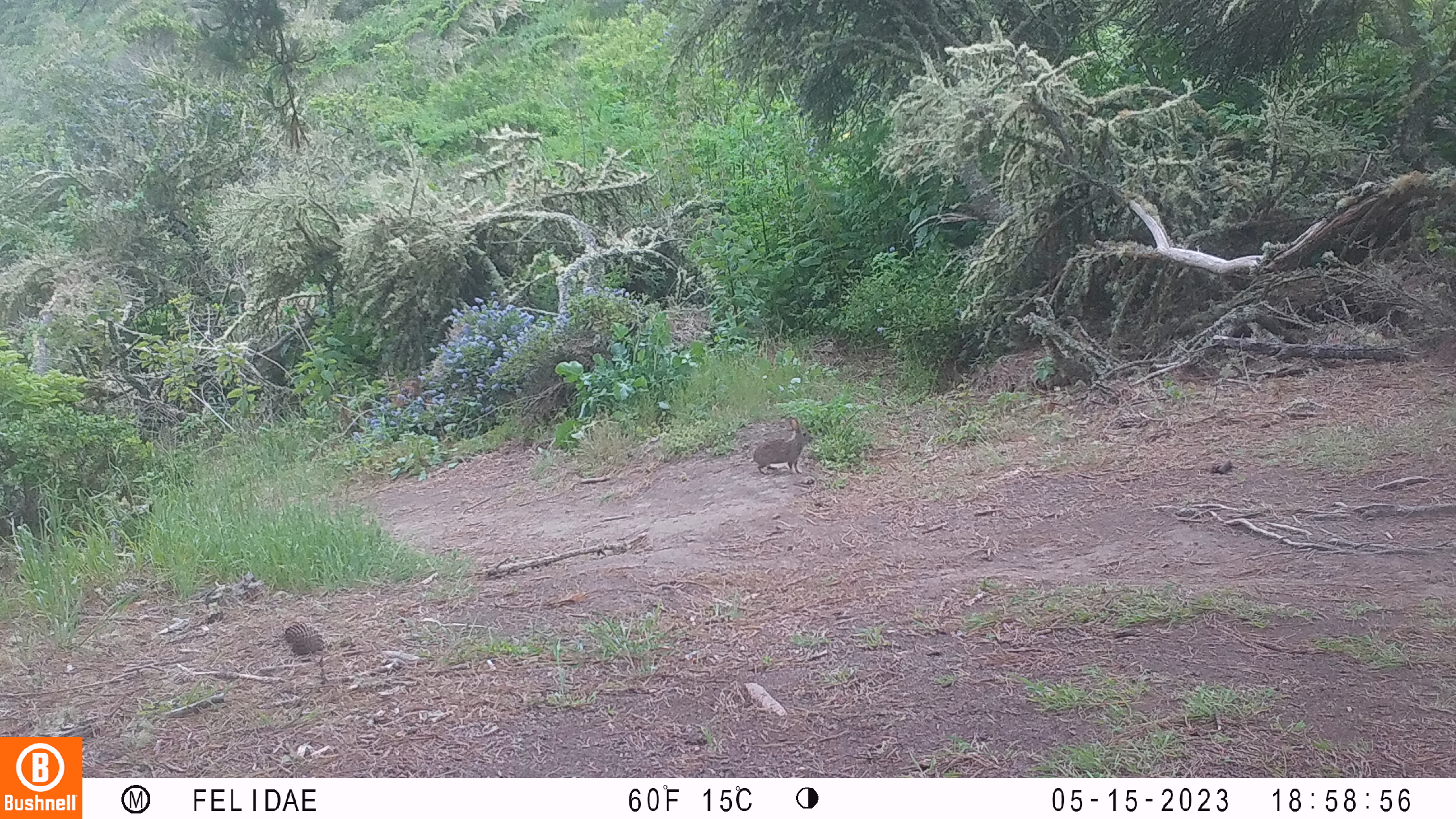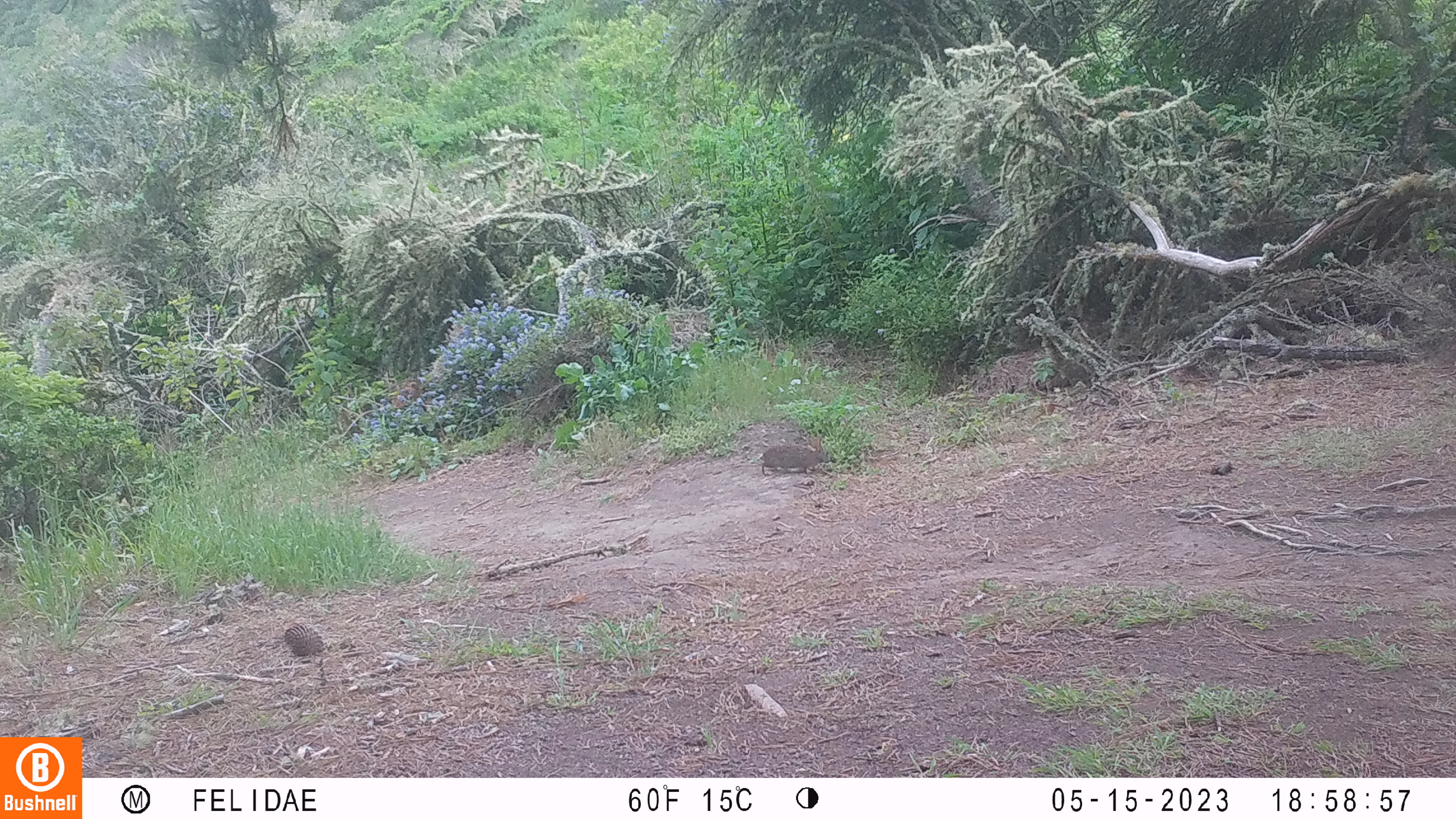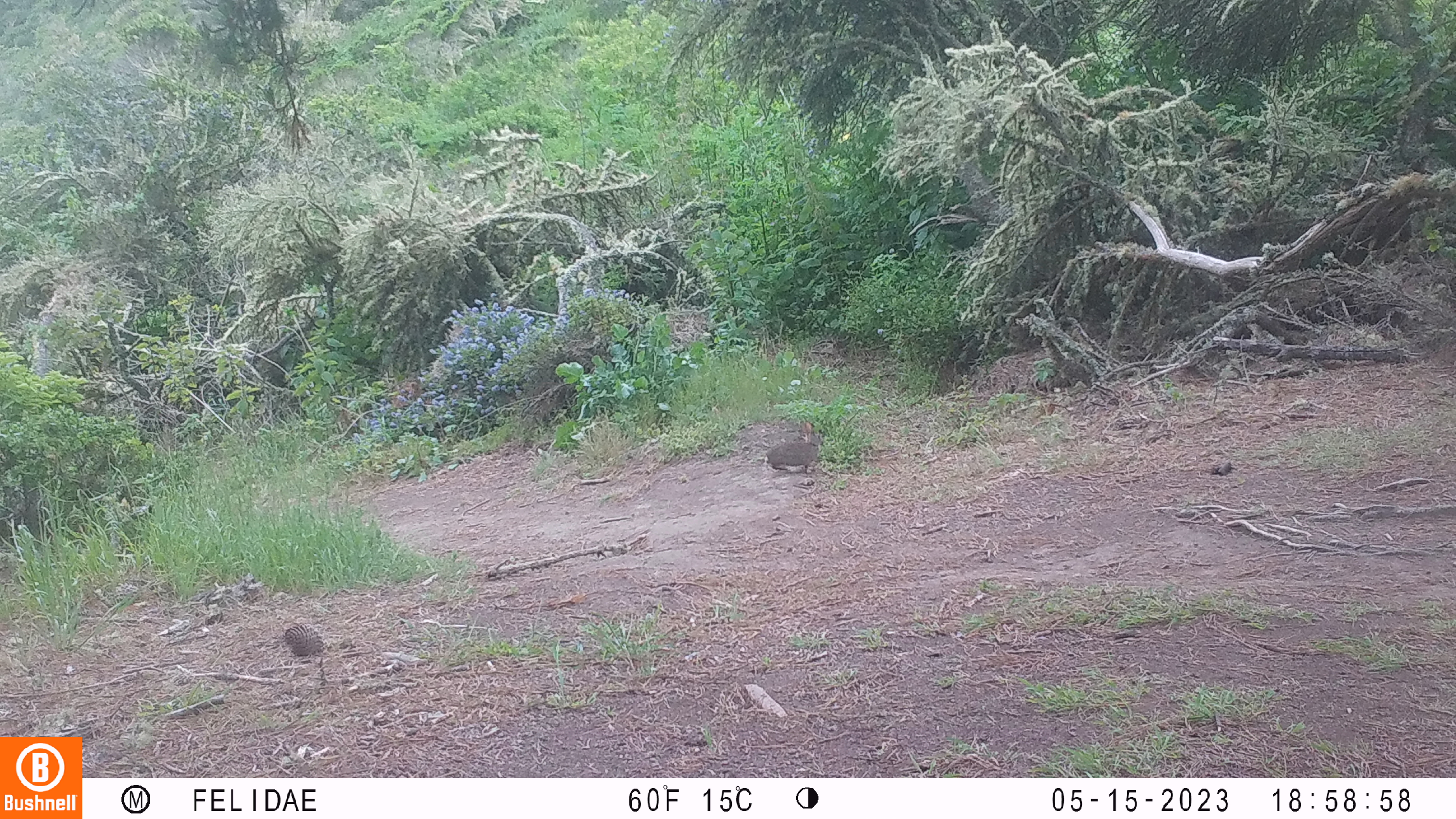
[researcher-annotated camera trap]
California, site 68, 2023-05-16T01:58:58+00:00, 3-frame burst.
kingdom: Animalia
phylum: Chordata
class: Mammalia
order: Lagomorpha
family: Leporidae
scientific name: Leporidae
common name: rabbit